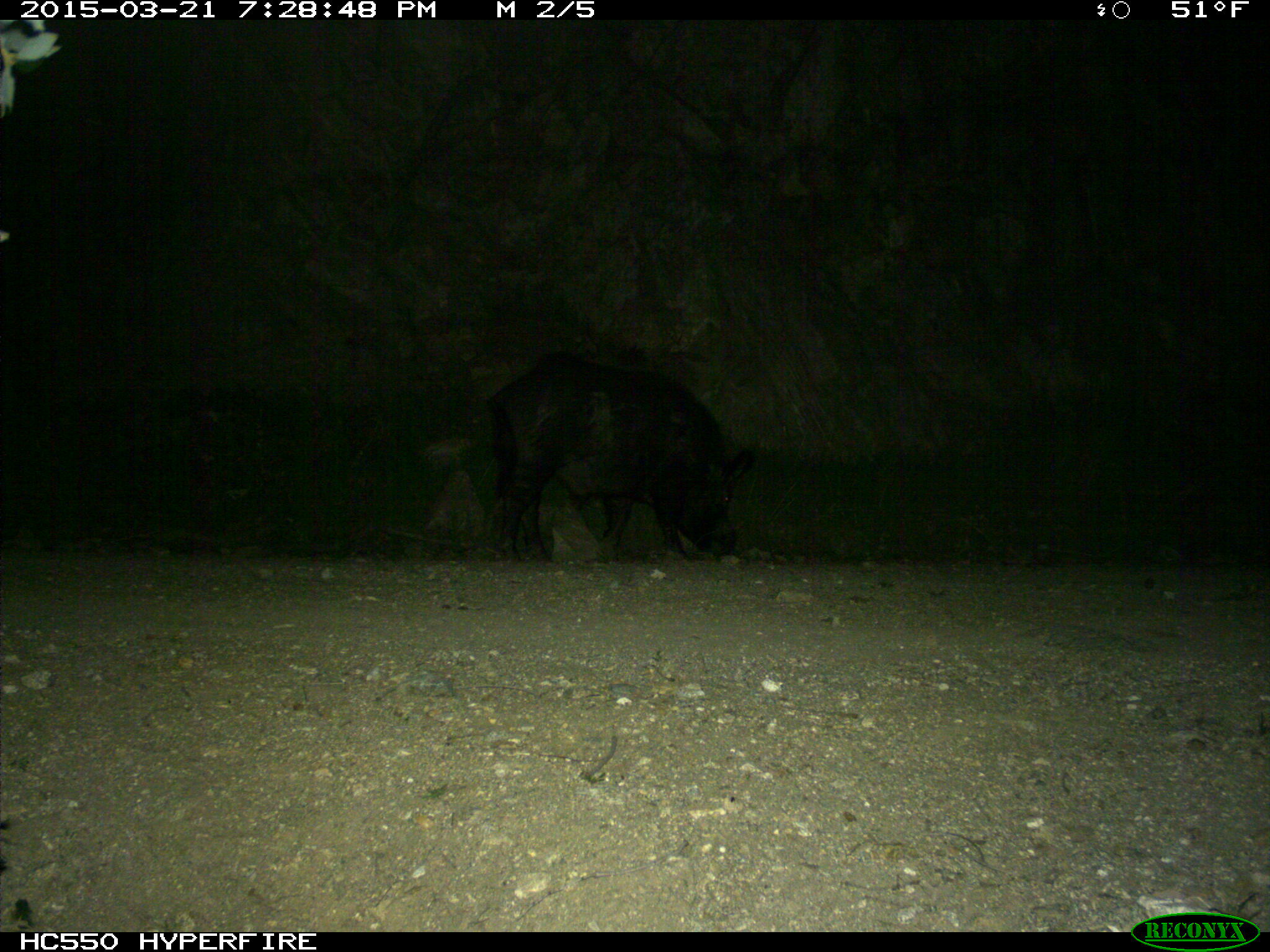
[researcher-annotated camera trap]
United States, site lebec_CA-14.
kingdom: Animalia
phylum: Chordata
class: Mammalia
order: Artiodactyla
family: Suidae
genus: Sus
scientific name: Sus scrofa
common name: wild boar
Sus scrofa (wild boar).